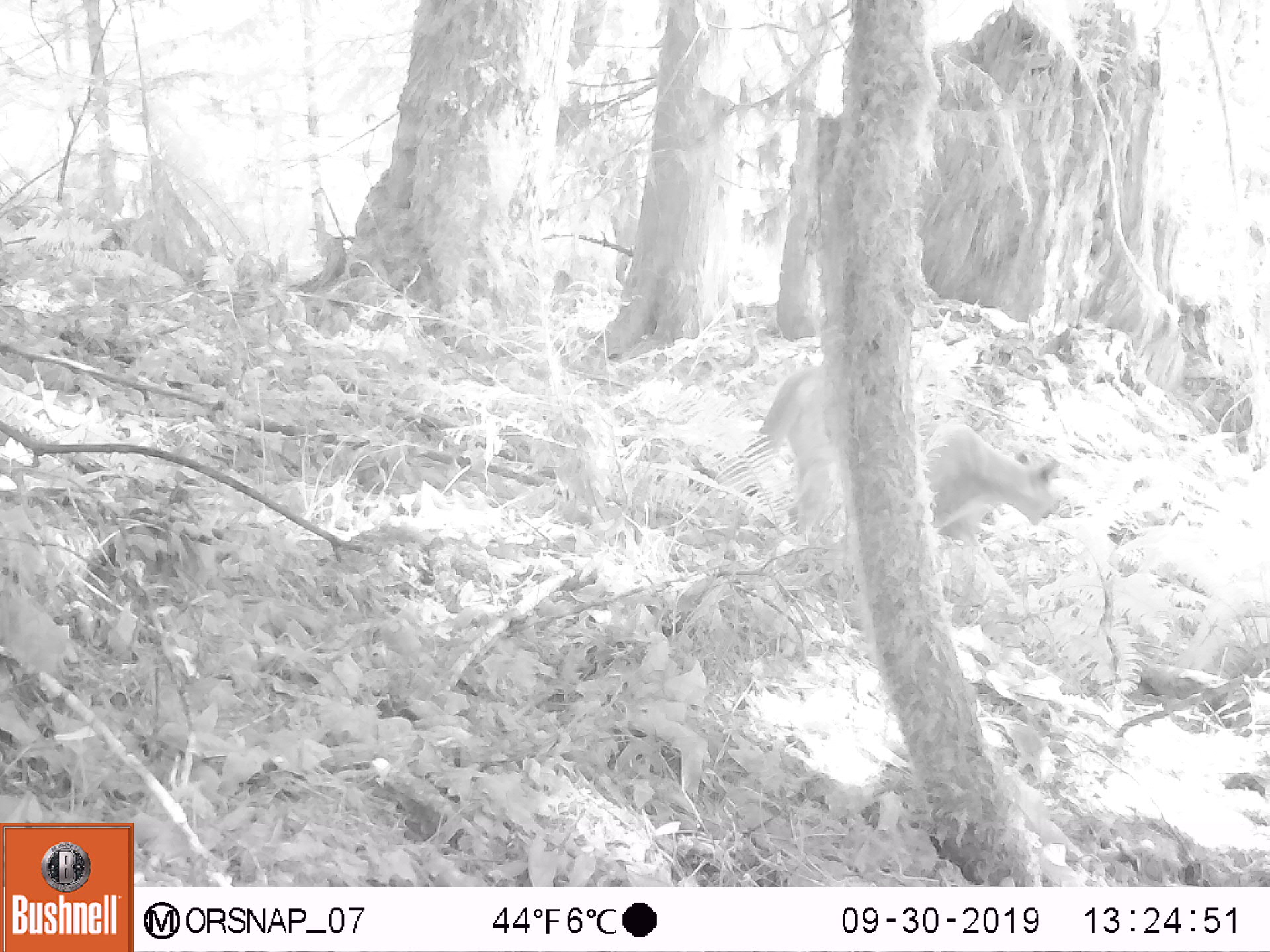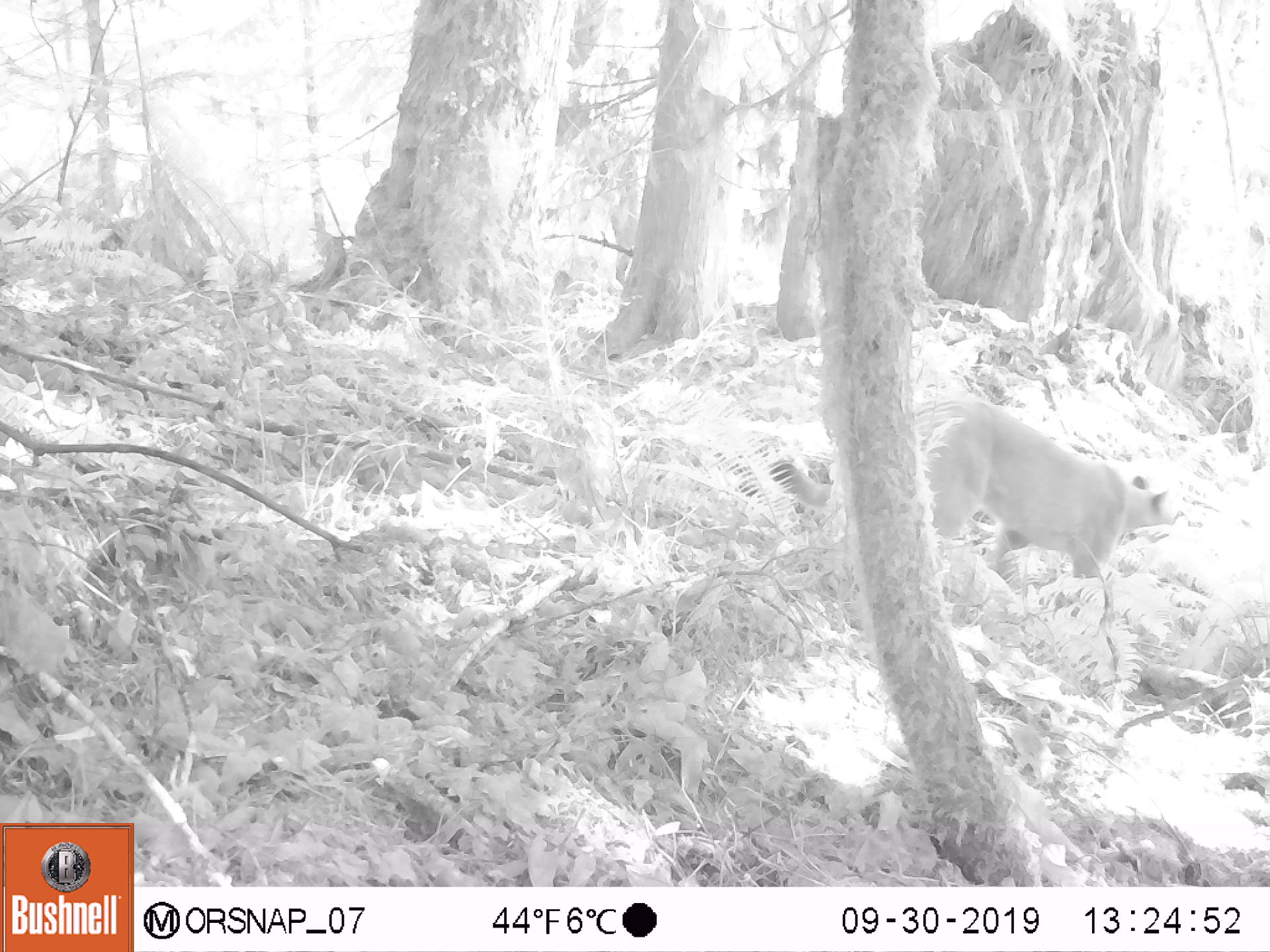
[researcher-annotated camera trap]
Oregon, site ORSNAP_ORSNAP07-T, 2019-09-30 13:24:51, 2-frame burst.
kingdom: Animalia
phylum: Chordata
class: Mammalia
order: Carnivora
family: Felidae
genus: Puma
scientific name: Puma concolor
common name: cougar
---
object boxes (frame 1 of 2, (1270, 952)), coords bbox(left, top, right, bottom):
cougar: bbox(746, 338, 1100, 578)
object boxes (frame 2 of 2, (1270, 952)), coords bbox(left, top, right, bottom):
cougar: bbox(765, 362, 1213, 597)